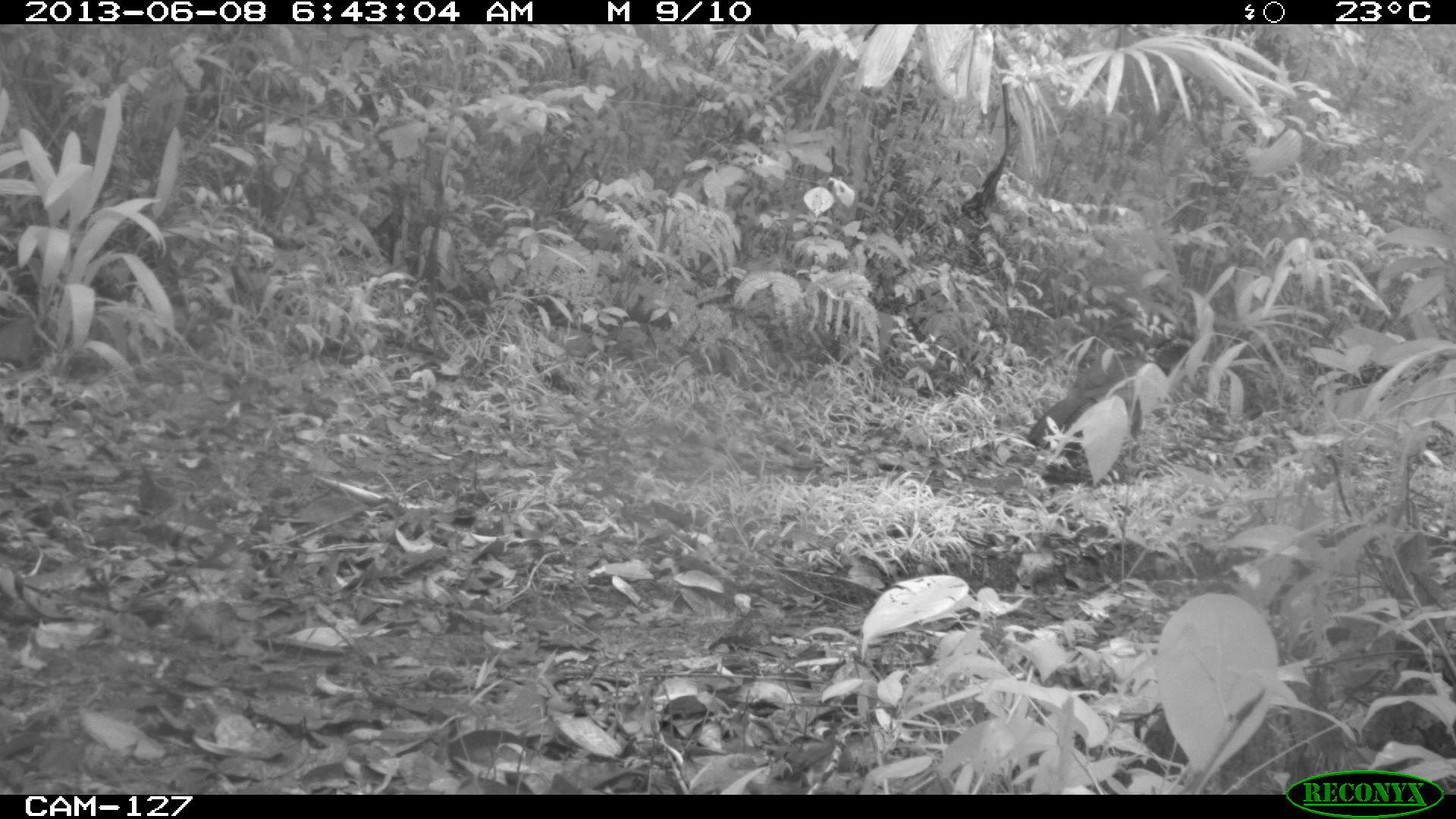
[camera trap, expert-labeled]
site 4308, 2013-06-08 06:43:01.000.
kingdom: Animalia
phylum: Chordata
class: Aves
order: Galliformes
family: Cracidae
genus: Crax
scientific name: Crax rubra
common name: great curassow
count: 1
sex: female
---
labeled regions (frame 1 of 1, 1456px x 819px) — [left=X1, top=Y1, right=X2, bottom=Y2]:
crax rubra: [left=1025, top=334, right=1193, bottom=459]